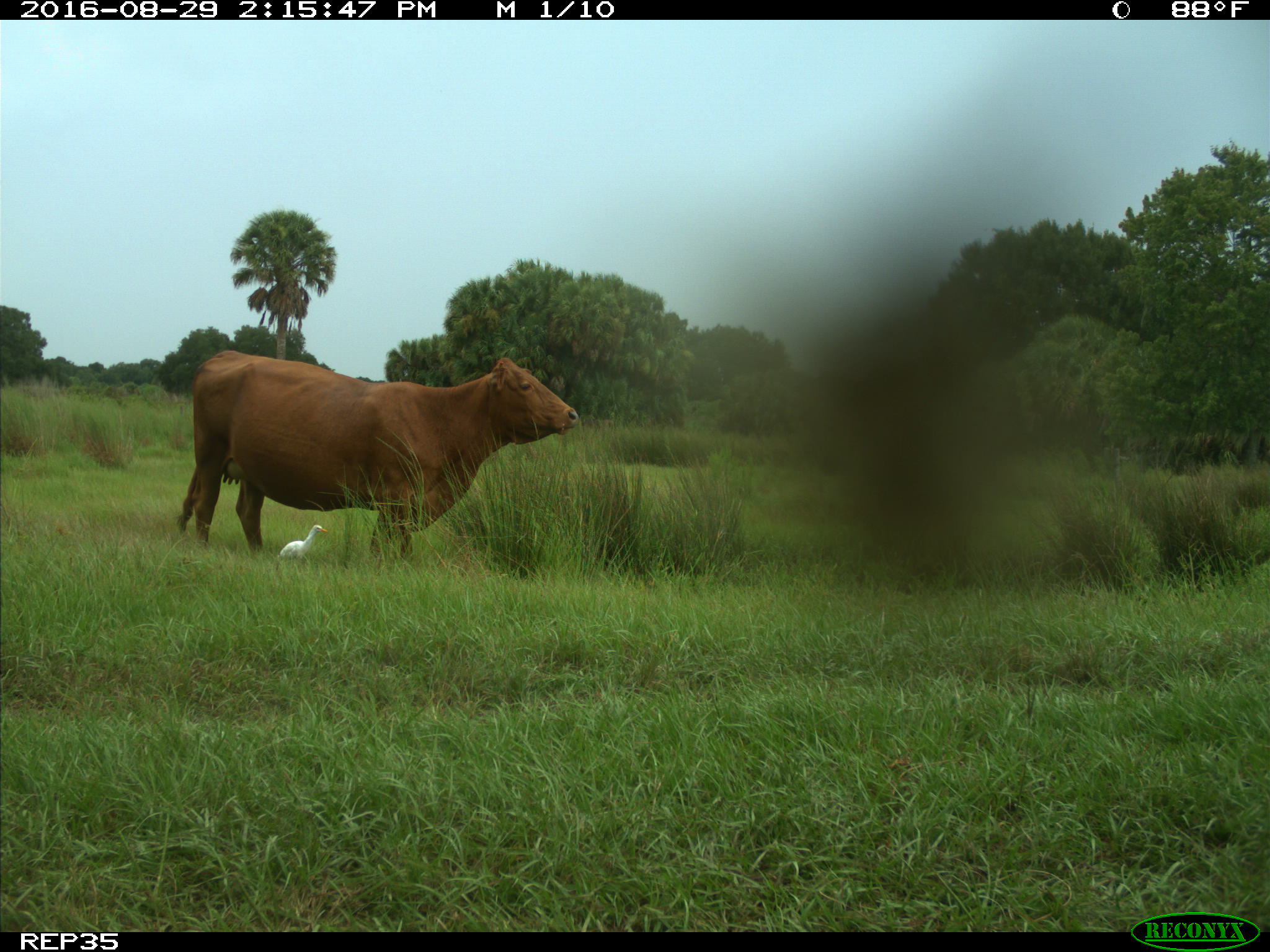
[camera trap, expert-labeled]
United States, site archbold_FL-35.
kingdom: Animalia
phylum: Chordata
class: Mammalia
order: Artiodactyla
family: Bovidae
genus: Bos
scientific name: Bos taurus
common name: domestic cow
Bos taurus (domestic cow).